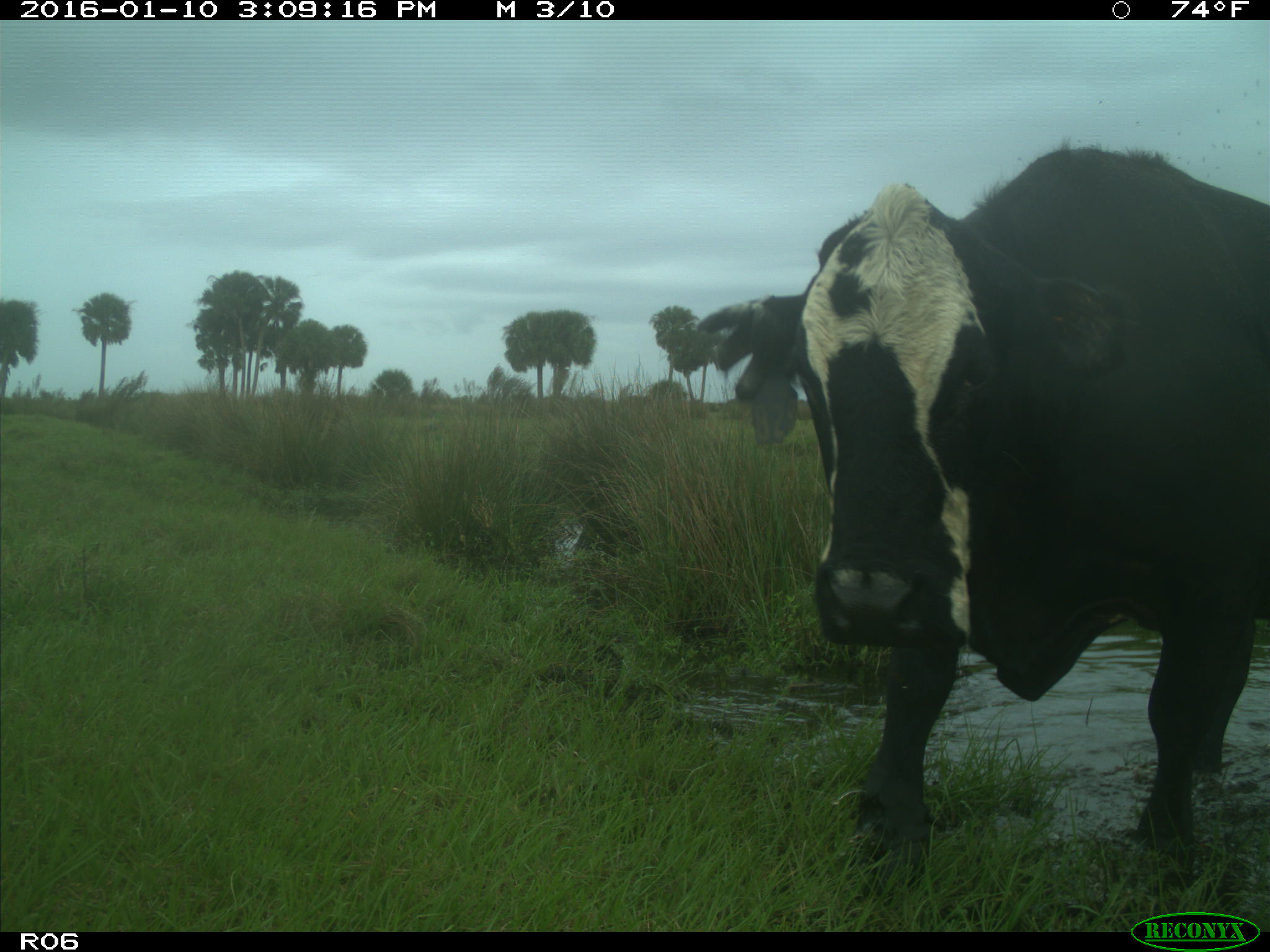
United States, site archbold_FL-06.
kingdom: Animalia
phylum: Chordata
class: Mammalia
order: Artiodactyla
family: Bovidae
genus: Bos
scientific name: Bos taurus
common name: domestic cow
Bos taurus (domestic cow).